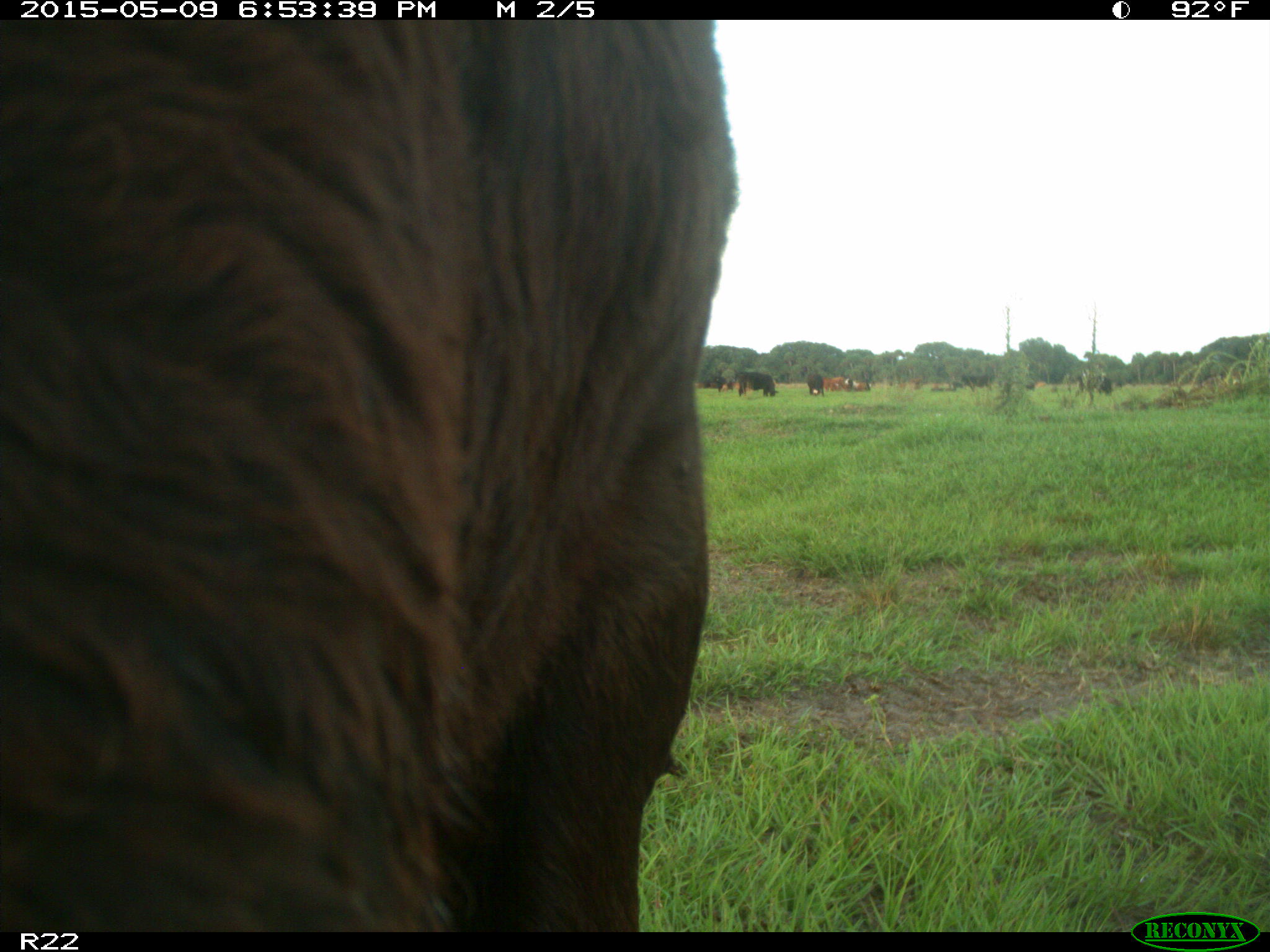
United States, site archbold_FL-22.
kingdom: Animalia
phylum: Chordata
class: Mammalia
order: Artiodactyla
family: Bovidae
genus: Bos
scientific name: Bos taurus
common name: domestic cow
Bos taurus (domestic cow).